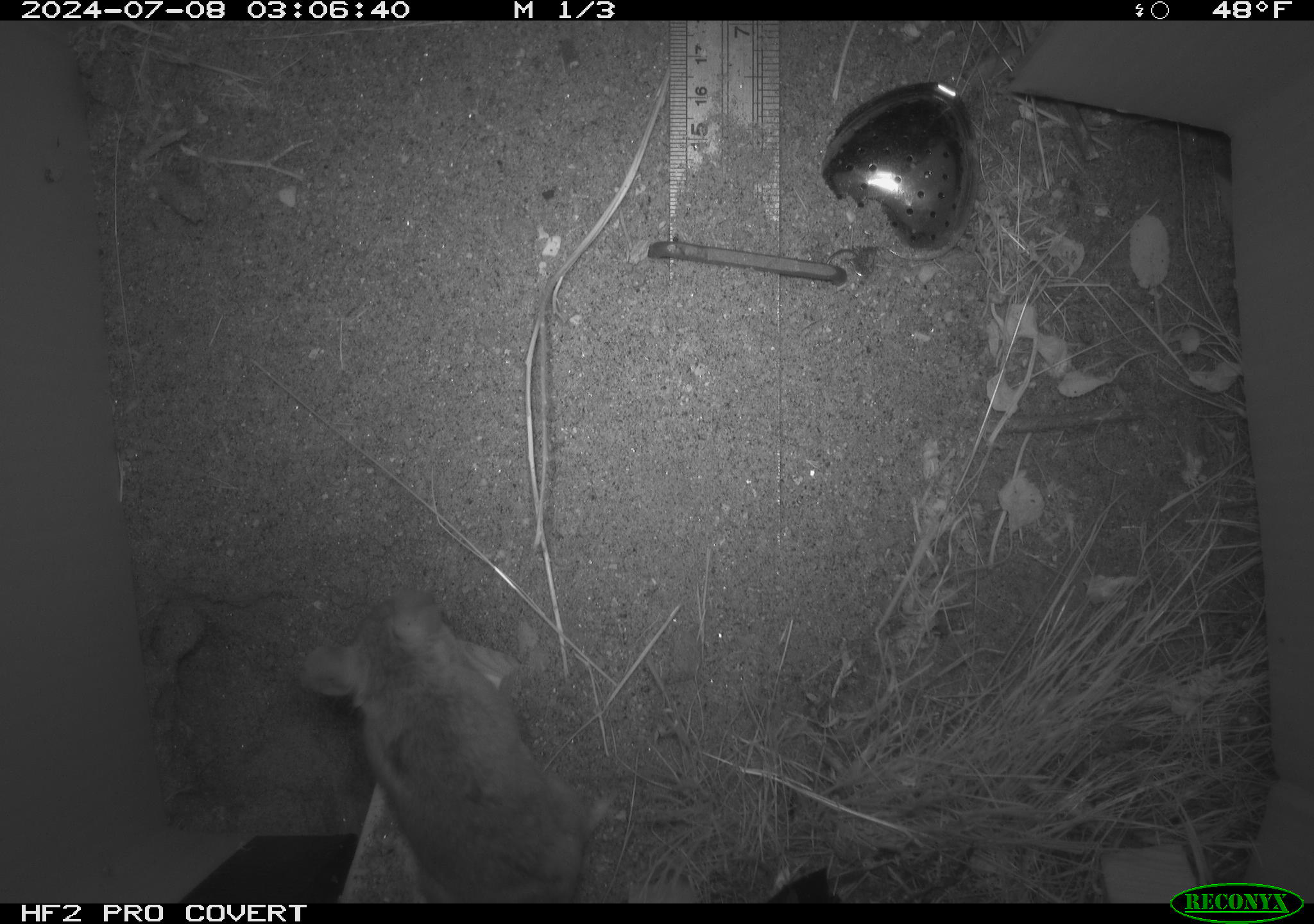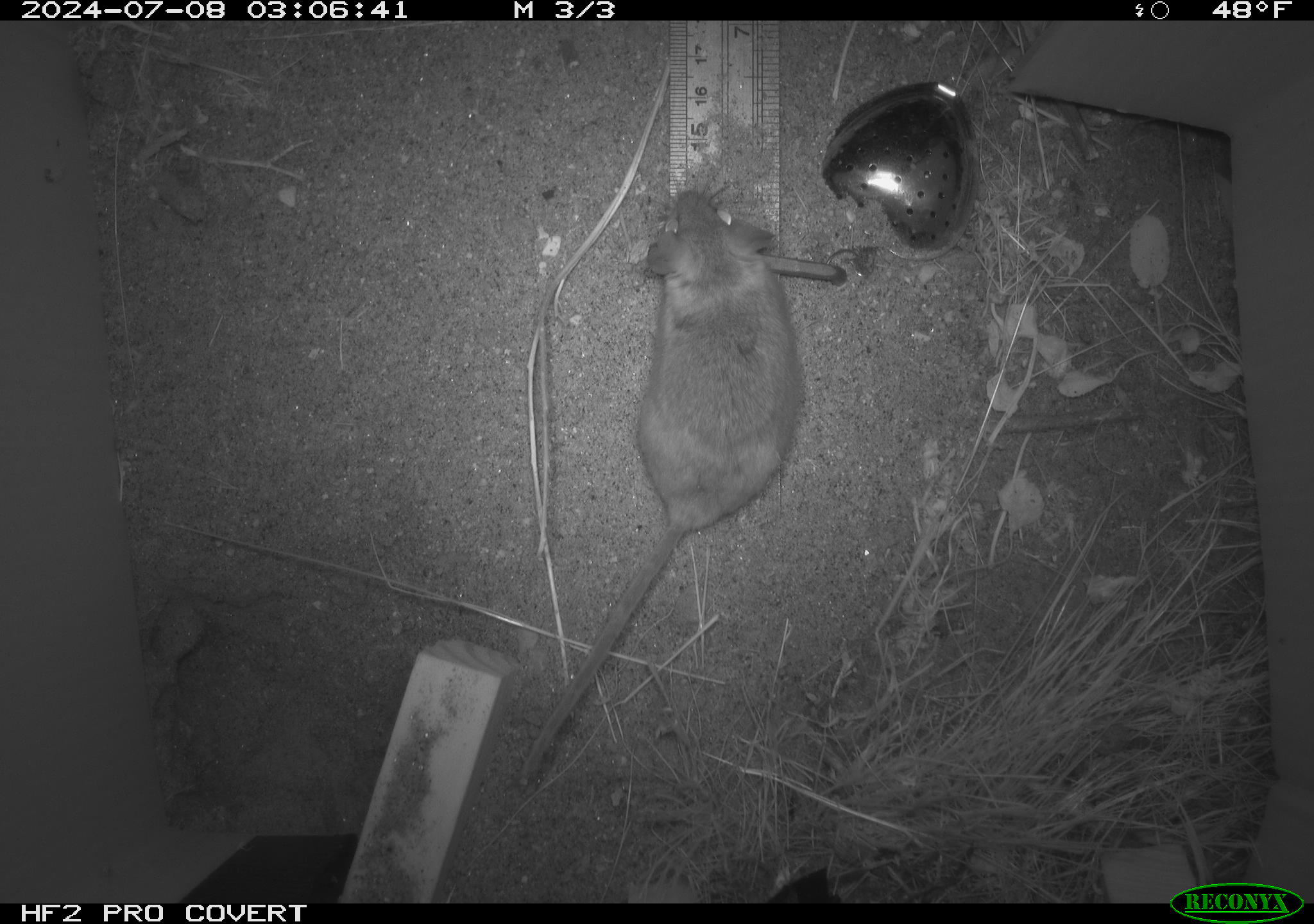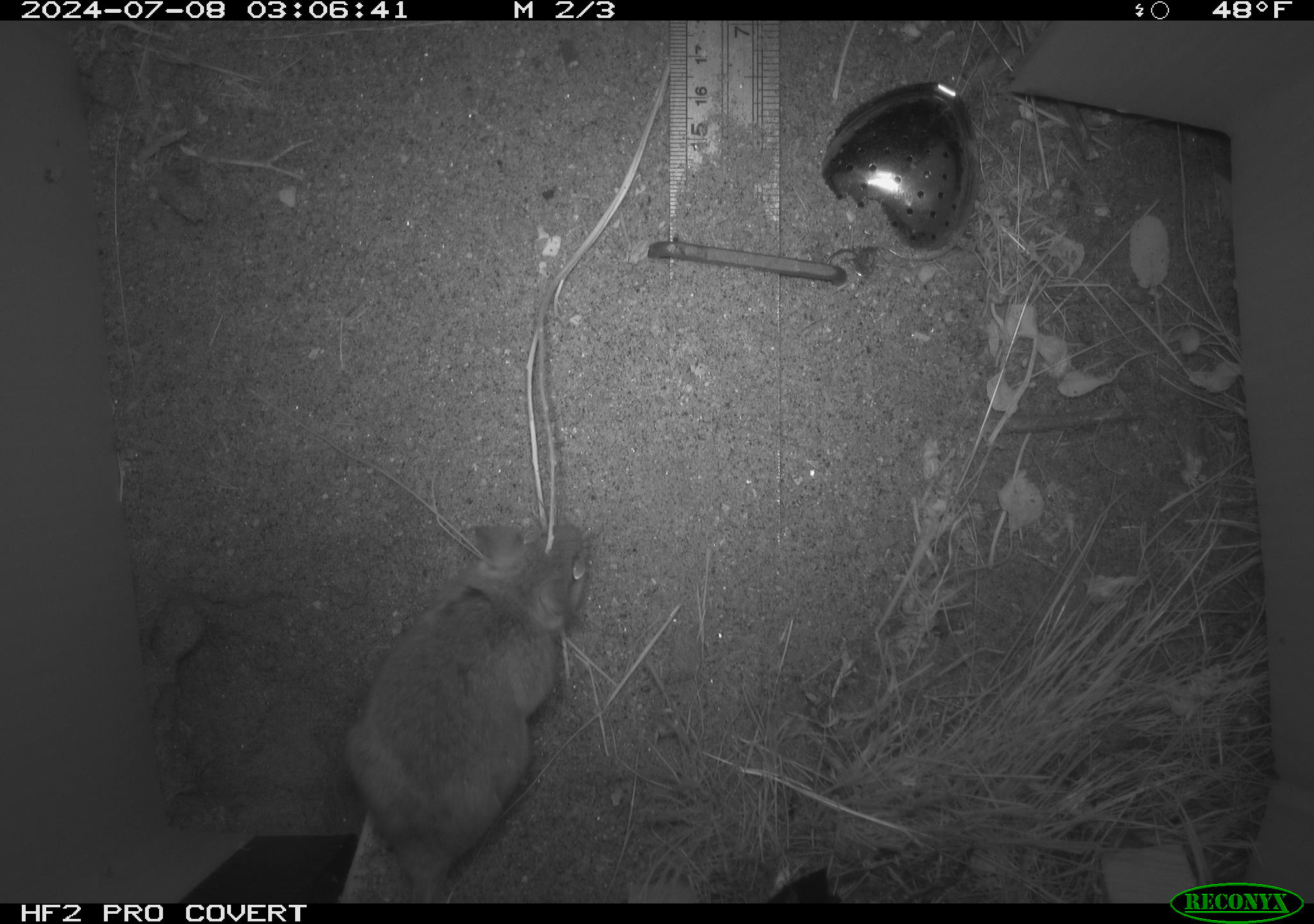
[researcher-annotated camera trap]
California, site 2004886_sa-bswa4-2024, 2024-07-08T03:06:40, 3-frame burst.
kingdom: Animalia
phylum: Chordata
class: Mammalia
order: Rodentia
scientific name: Rodentia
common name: rodent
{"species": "rodent (Rodentia)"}